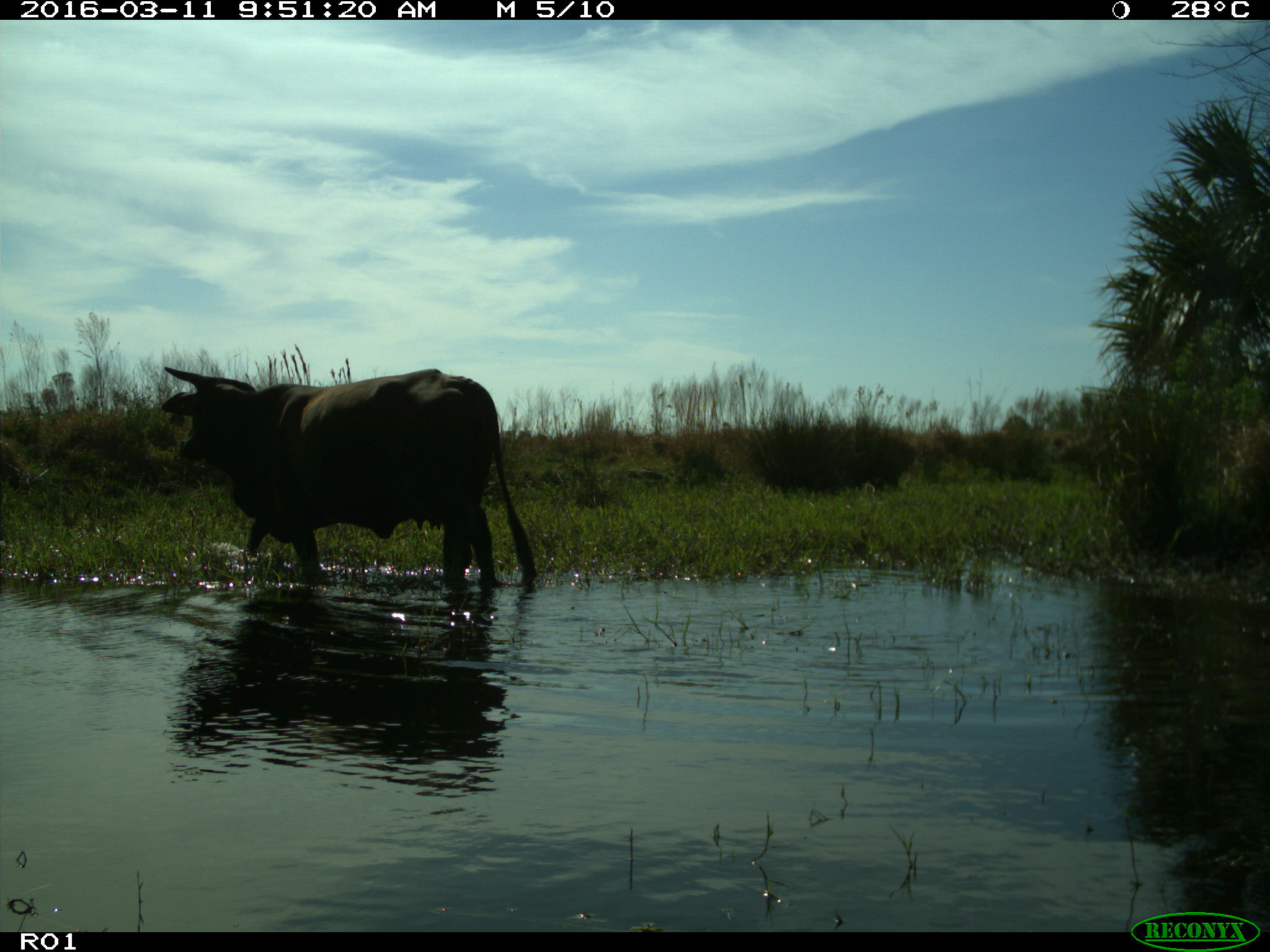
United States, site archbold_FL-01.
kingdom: Animalia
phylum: Chordata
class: Mammalia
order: Artiodactyla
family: Bovidae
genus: Bos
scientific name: Bos taurus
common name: domestic cow